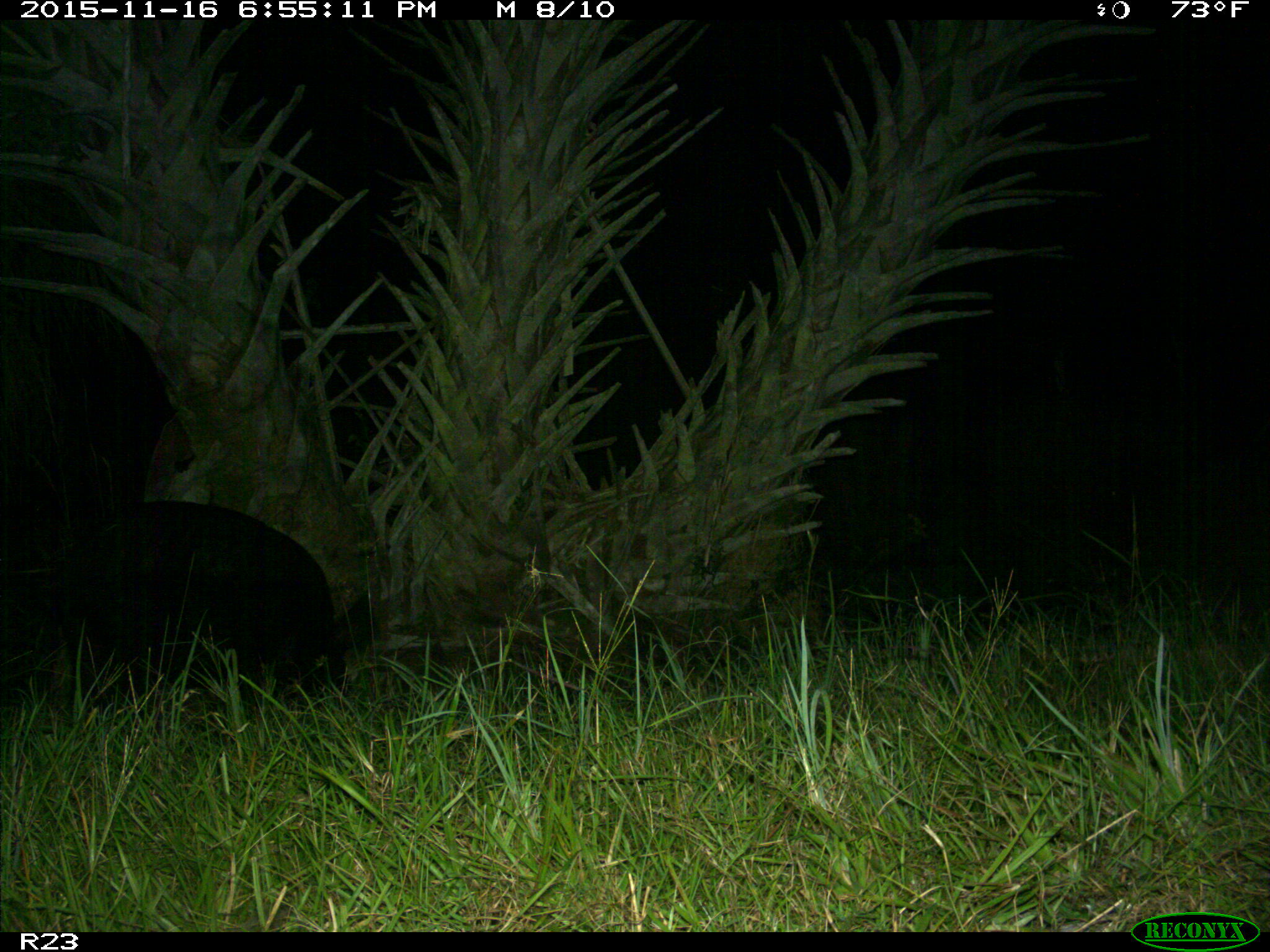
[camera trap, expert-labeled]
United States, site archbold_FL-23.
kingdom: Animalia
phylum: Chordata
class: Mammalia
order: Artiodactyla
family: Suidae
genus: Sus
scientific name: Sus scrofa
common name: wild boar